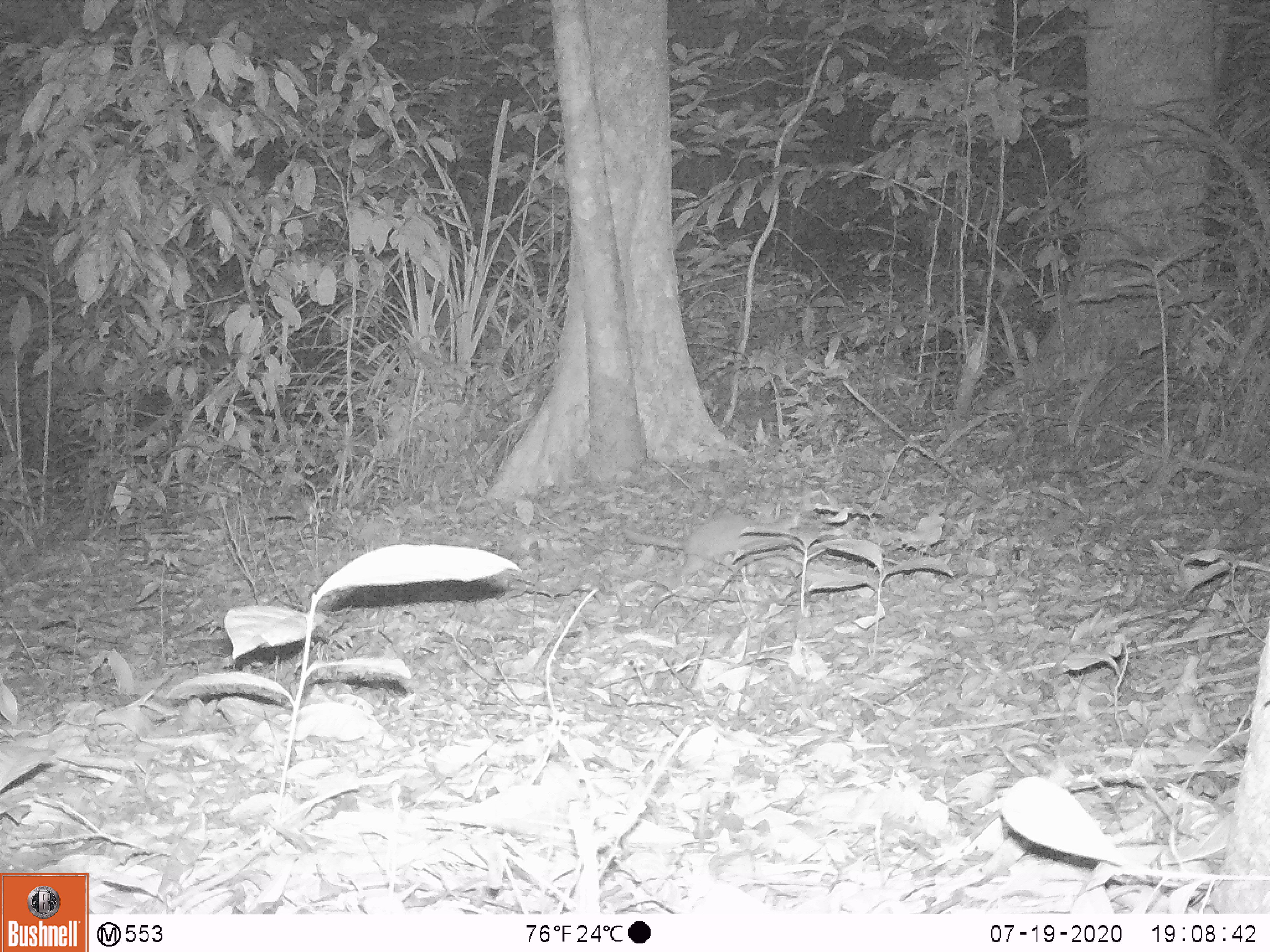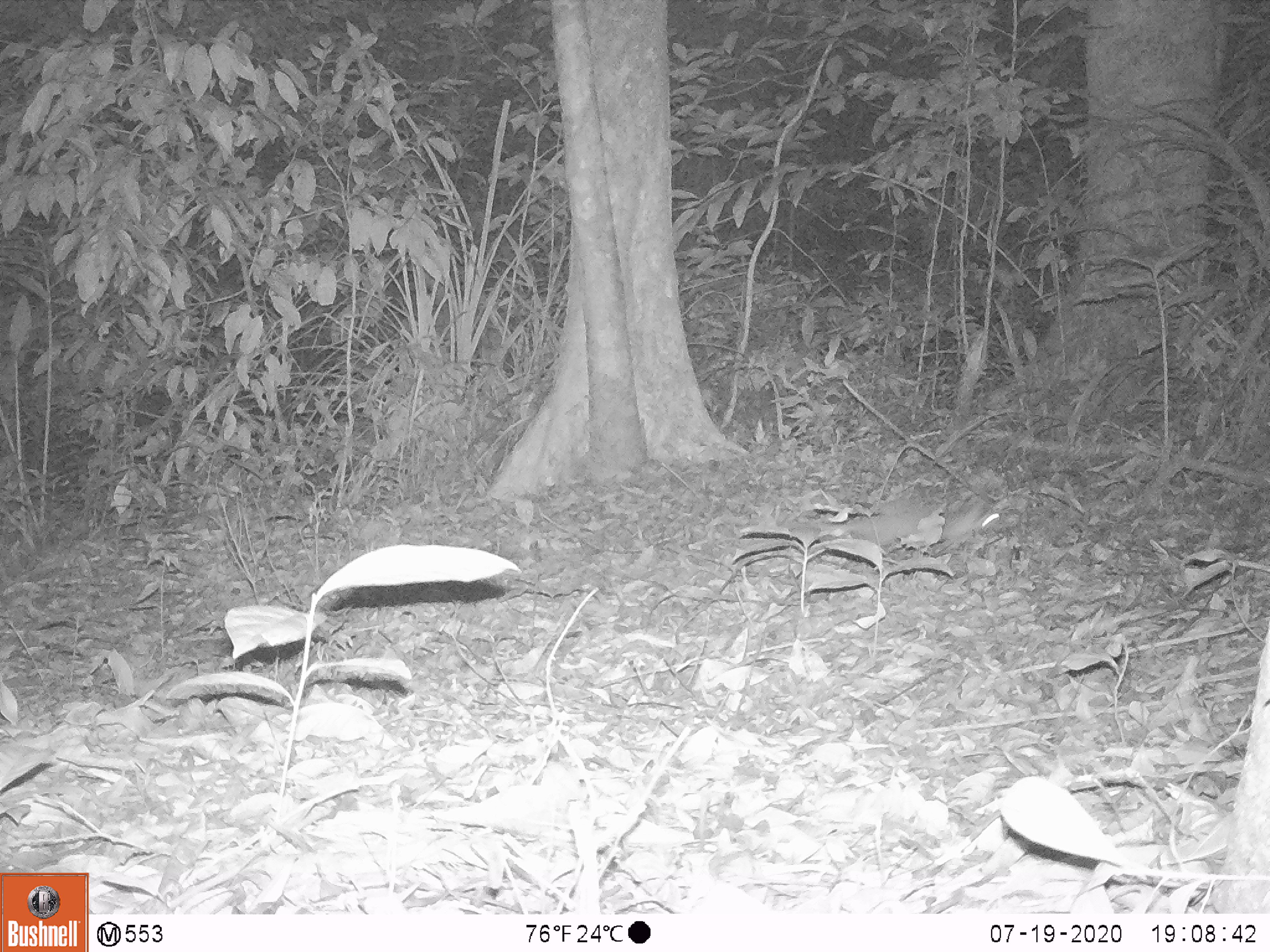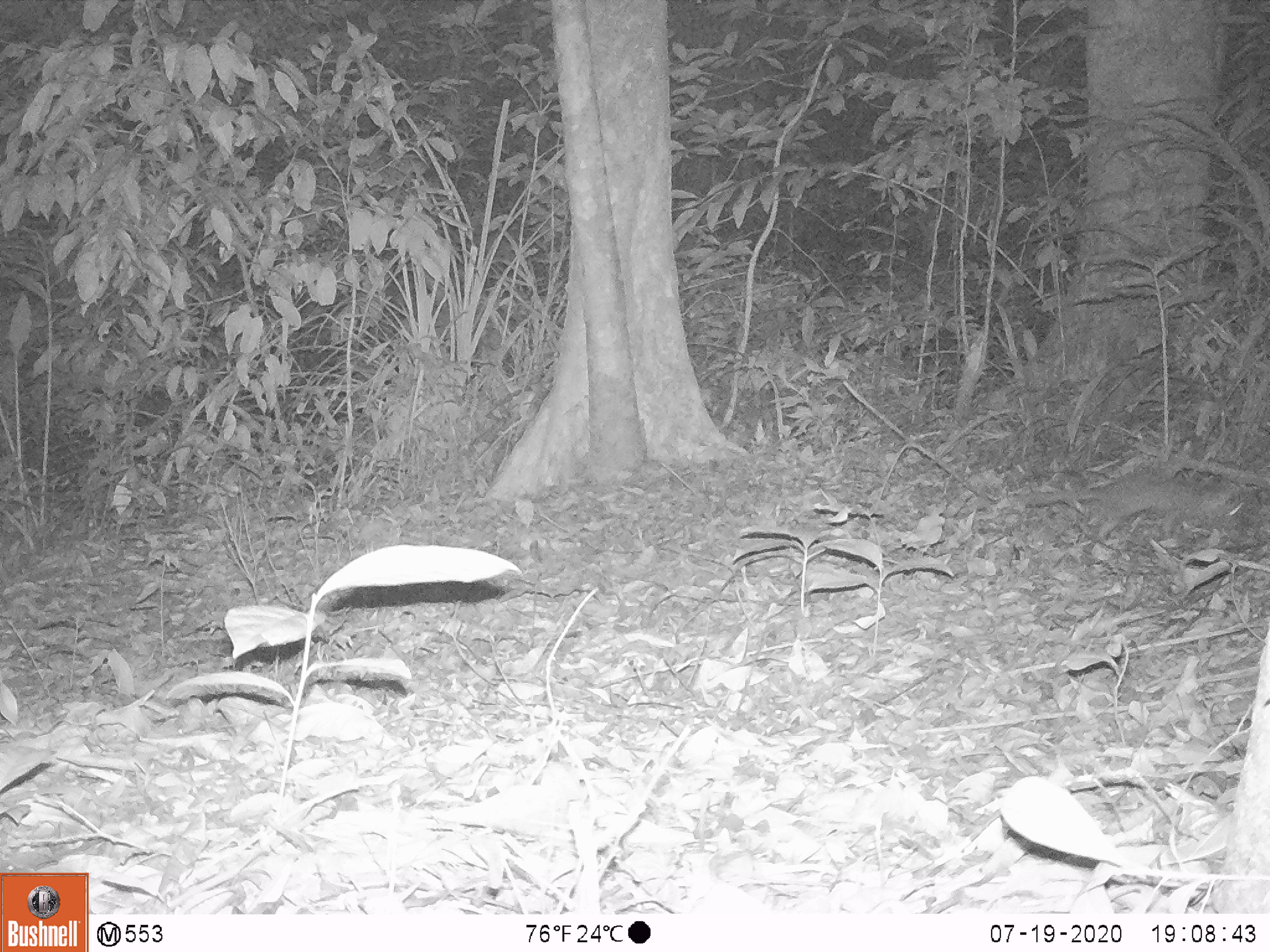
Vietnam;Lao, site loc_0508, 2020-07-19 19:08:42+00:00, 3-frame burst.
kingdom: Animalia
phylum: Chordata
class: Mammalia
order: Carnivora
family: Mustelidae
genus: Melogale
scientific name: Melogale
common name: ferret badger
Ferret badger (Melogale). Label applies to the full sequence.